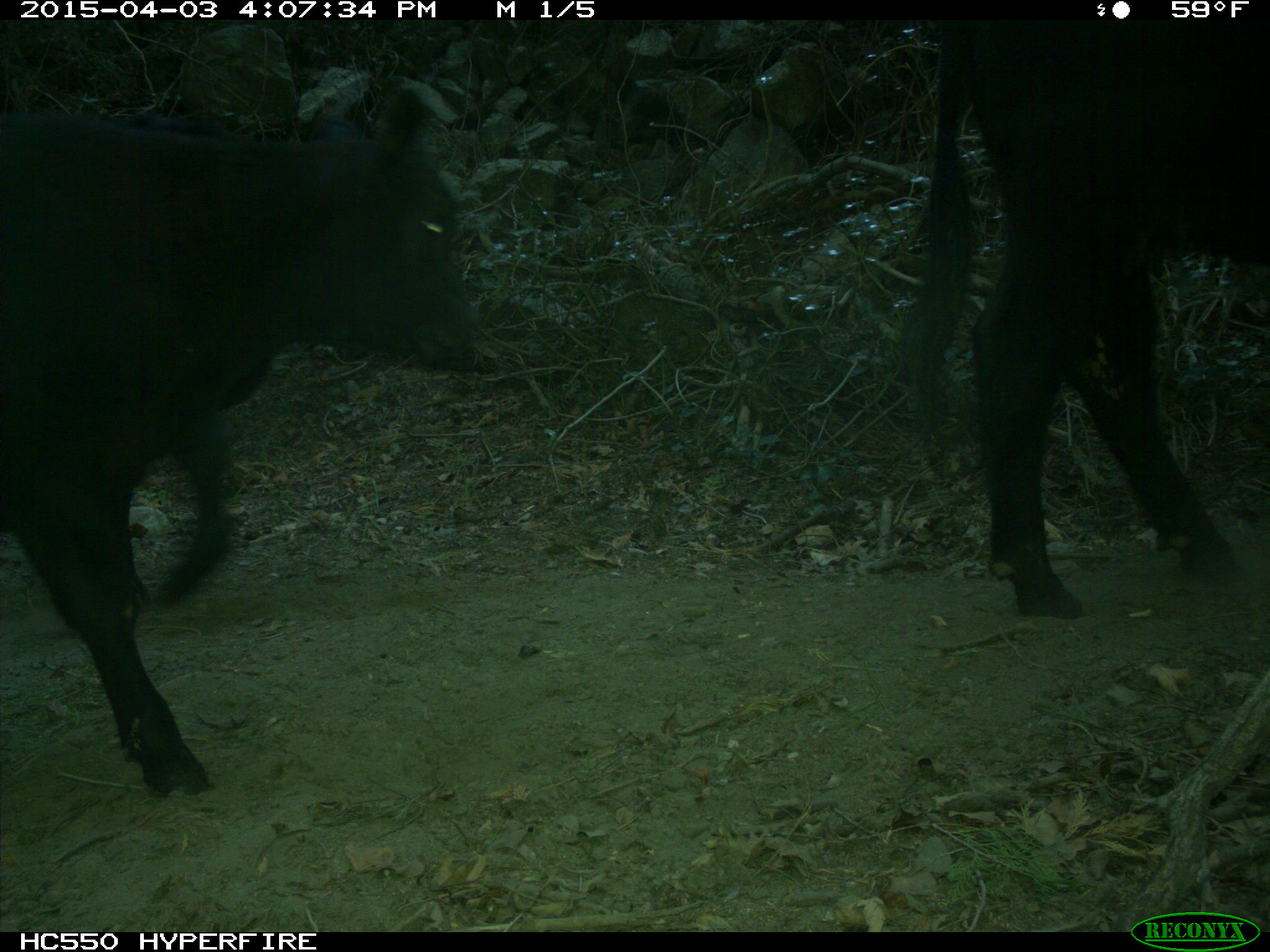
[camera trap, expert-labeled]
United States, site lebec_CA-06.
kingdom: Animalia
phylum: Chordata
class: Mammalia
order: Artiodactyla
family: Bovidae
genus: Bos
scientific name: Bos taurus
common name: domestic cow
Bos taurus (domestic cow).